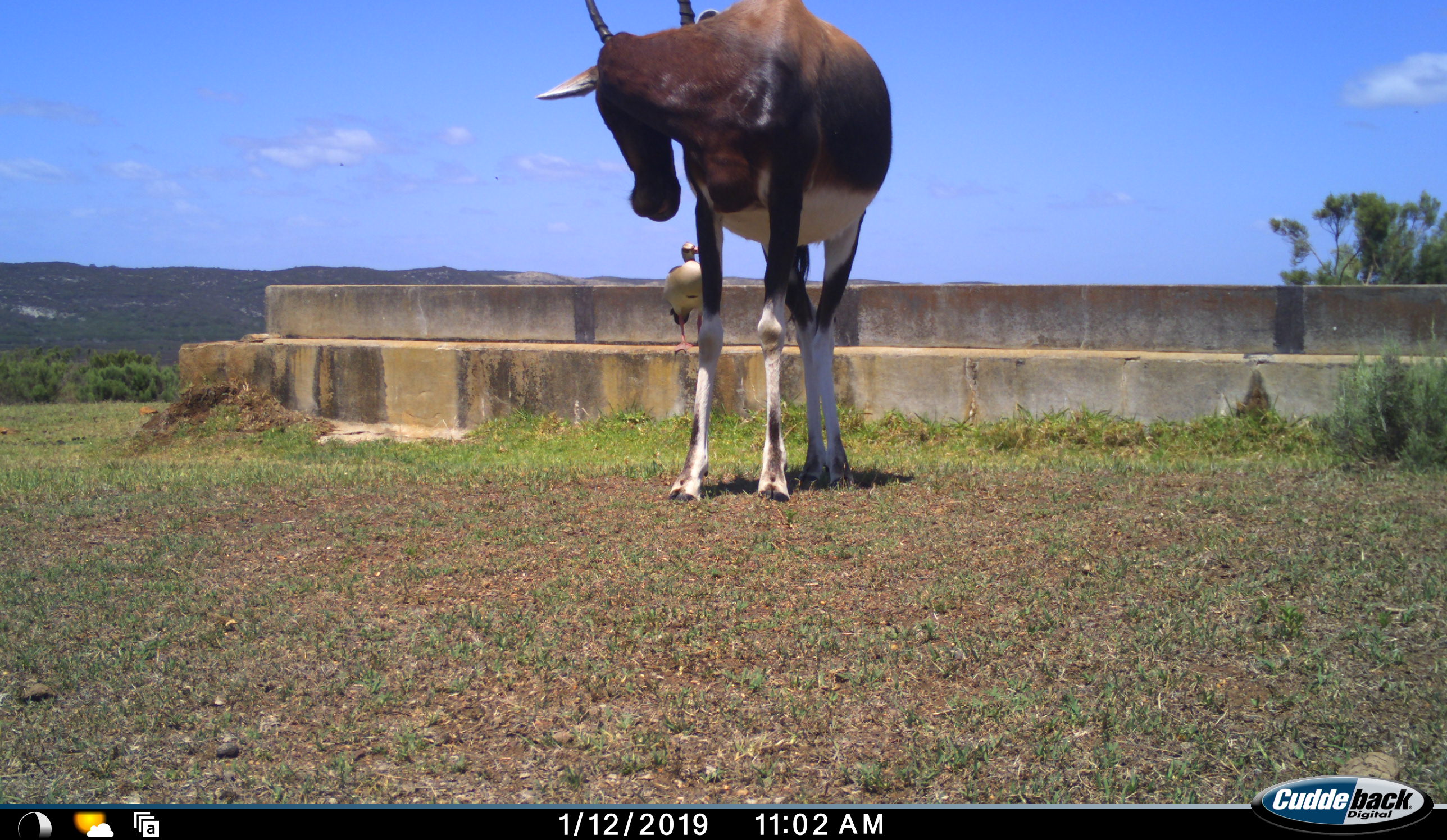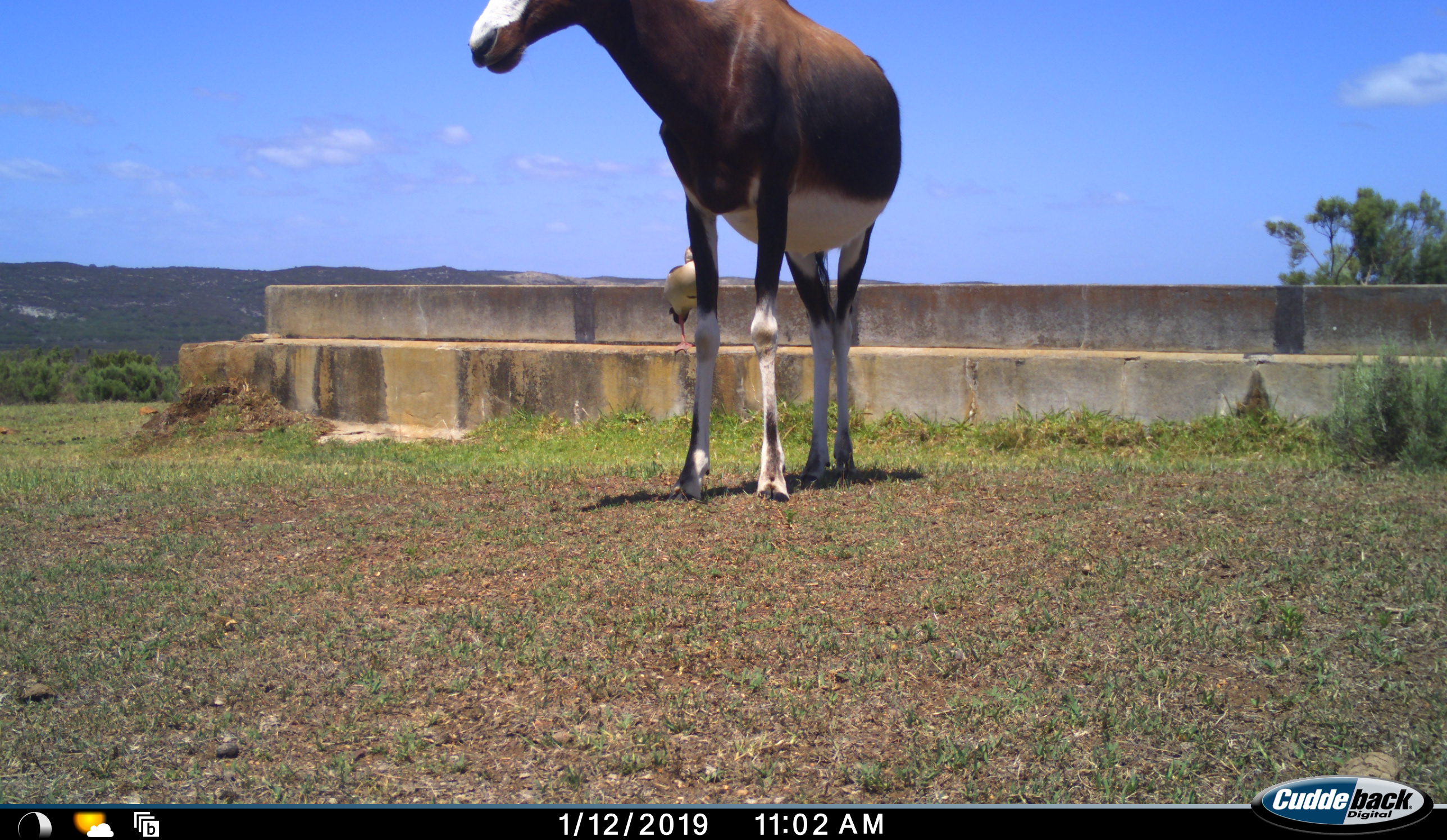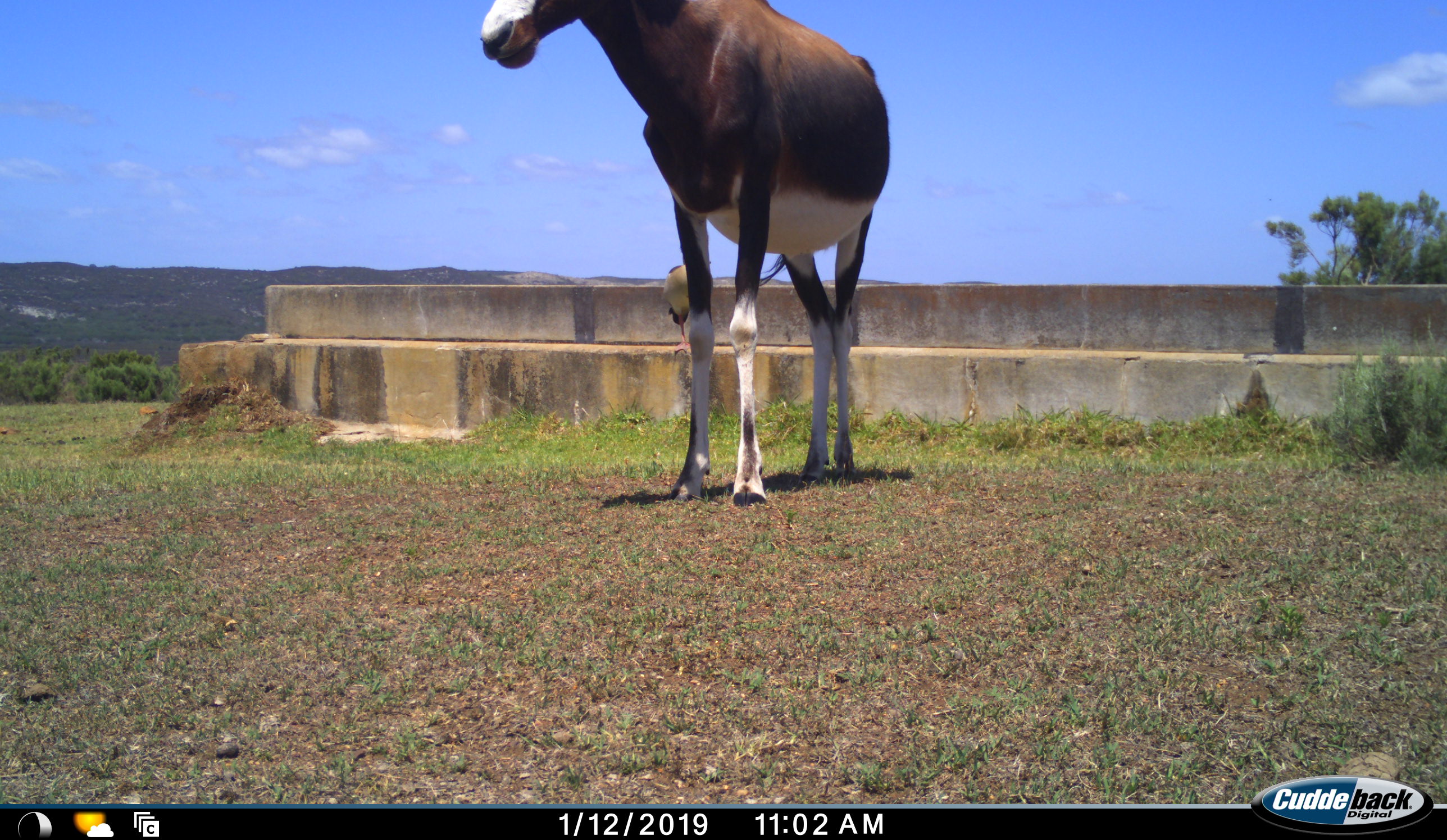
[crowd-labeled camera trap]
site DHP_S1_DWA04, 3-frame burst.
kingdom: Animalia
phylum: Chordata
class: Aves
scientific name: Aves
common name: bird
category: birdother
Birdother (bird) (Aves), count 1. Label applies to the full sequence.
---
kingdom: Animalia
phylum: Chordata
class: Mammalia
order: Artiodactyla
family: Bovidae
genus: Damaliscus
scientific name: Damaliscus pygargus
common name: bontebok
Bontebok (Damaliscus pygargus), count 1. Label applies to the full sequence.